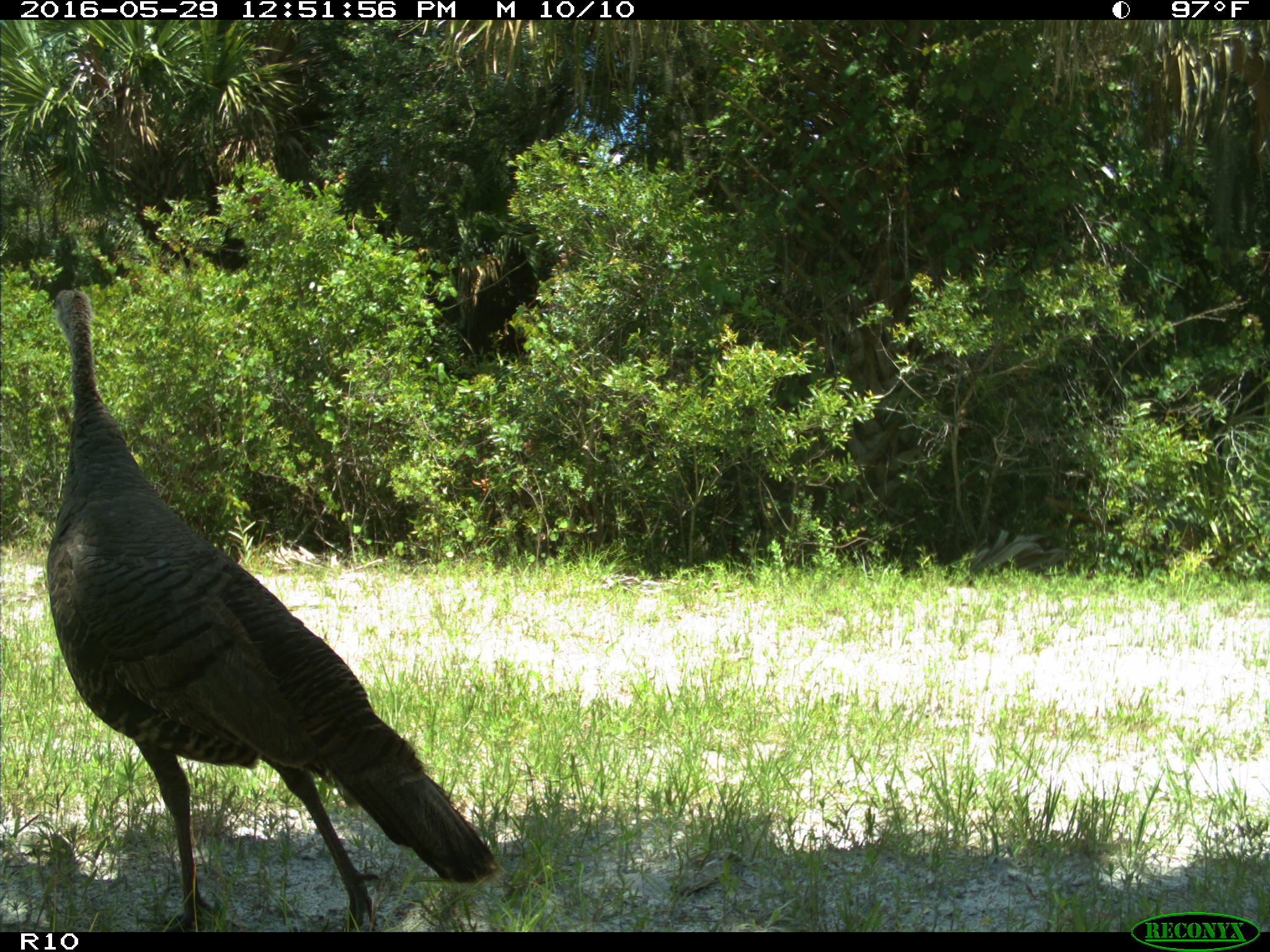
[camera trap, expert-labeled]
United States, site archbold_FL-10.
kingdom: Animalia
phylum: Chordata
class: Aves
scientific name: Aves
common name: birds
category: unidentified bird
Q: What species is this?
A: Unidentified bird (birds) (Aves).